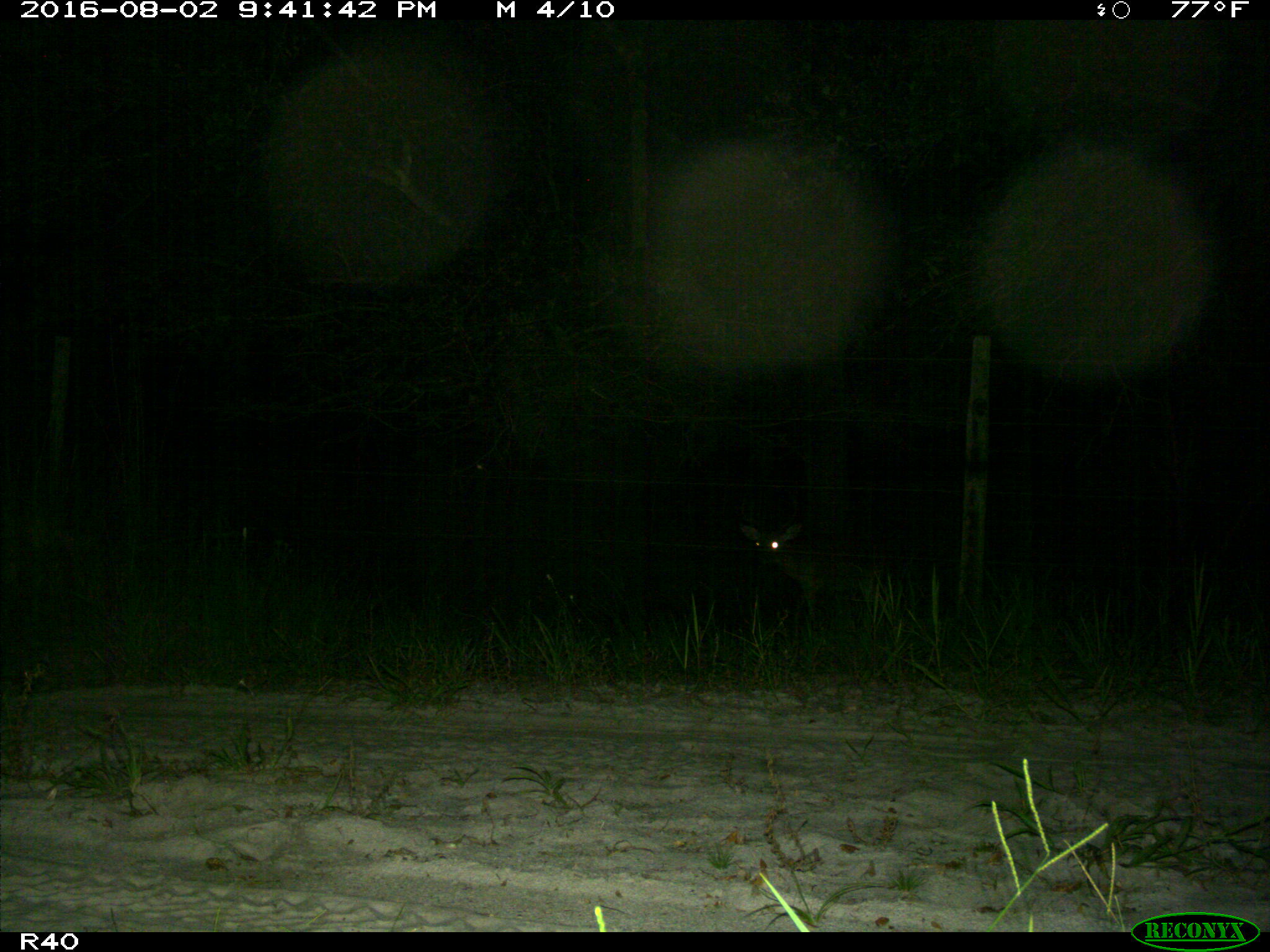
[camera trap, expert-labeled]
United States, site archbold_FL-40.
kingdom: Animalia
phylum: Chordata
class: Mammalia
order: Artiodactyla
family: Cervidae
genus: Odocoileus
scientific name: Odocoileus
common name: deer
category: unidentified deer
Unidentified deer (deer) (Odocoileus).